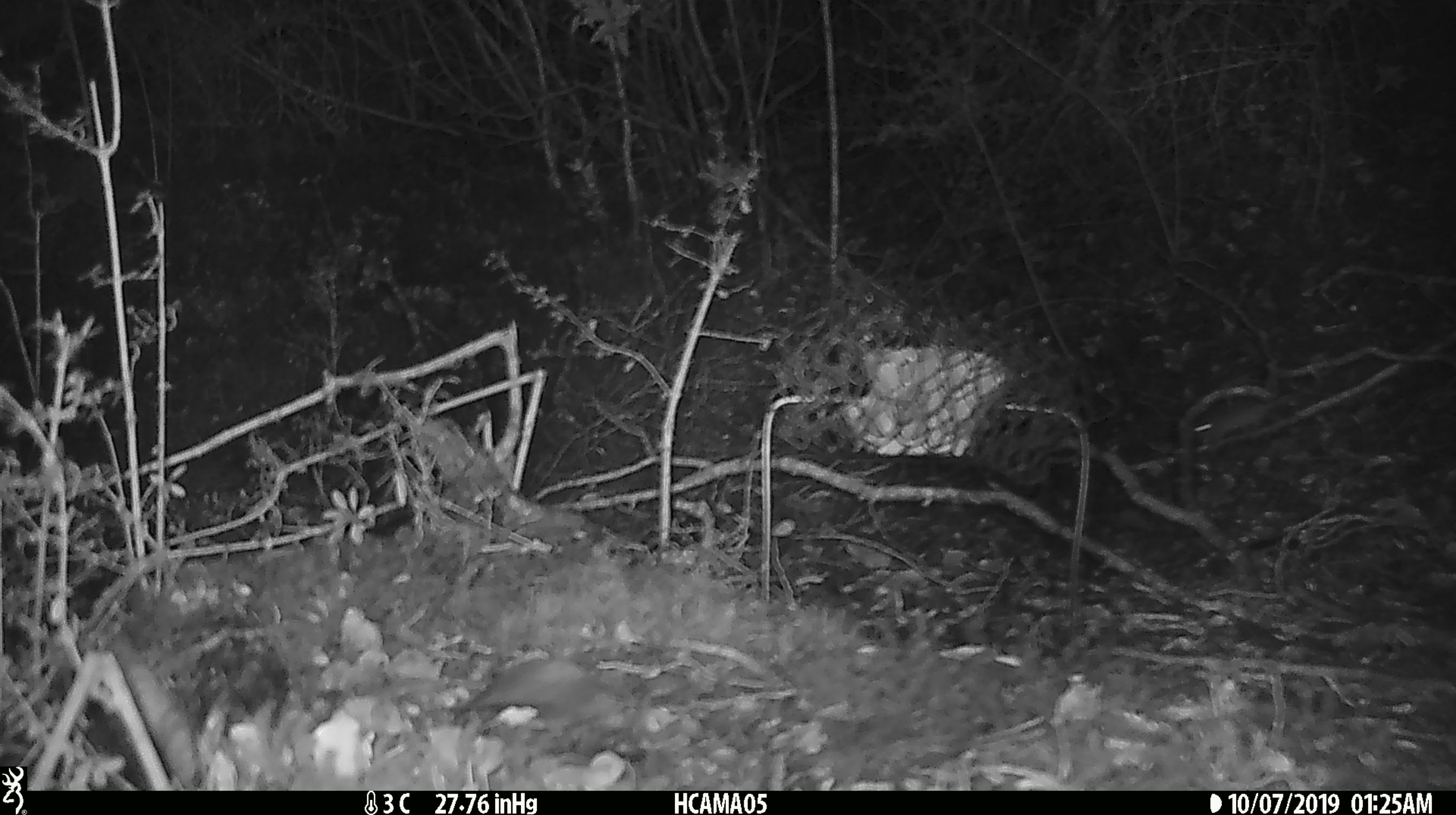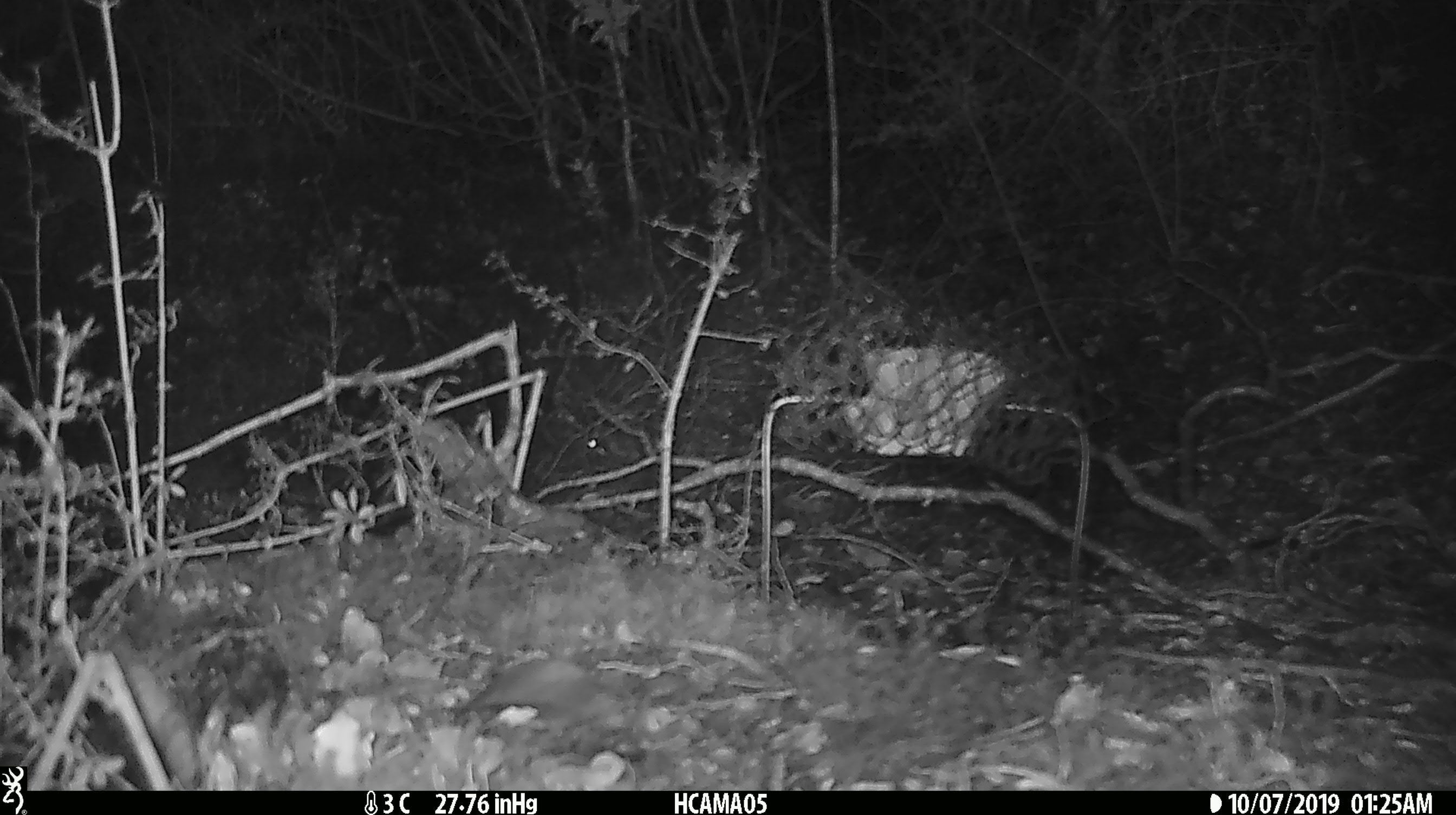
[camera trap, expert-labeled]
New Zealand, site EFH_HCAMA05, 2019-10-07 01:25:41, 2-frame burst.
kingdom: Animalia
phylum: Chordata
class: Mammalia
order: Rodentia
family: Muridae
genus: Mus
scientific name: Mus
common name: mouse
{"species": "mouse (Mus)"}